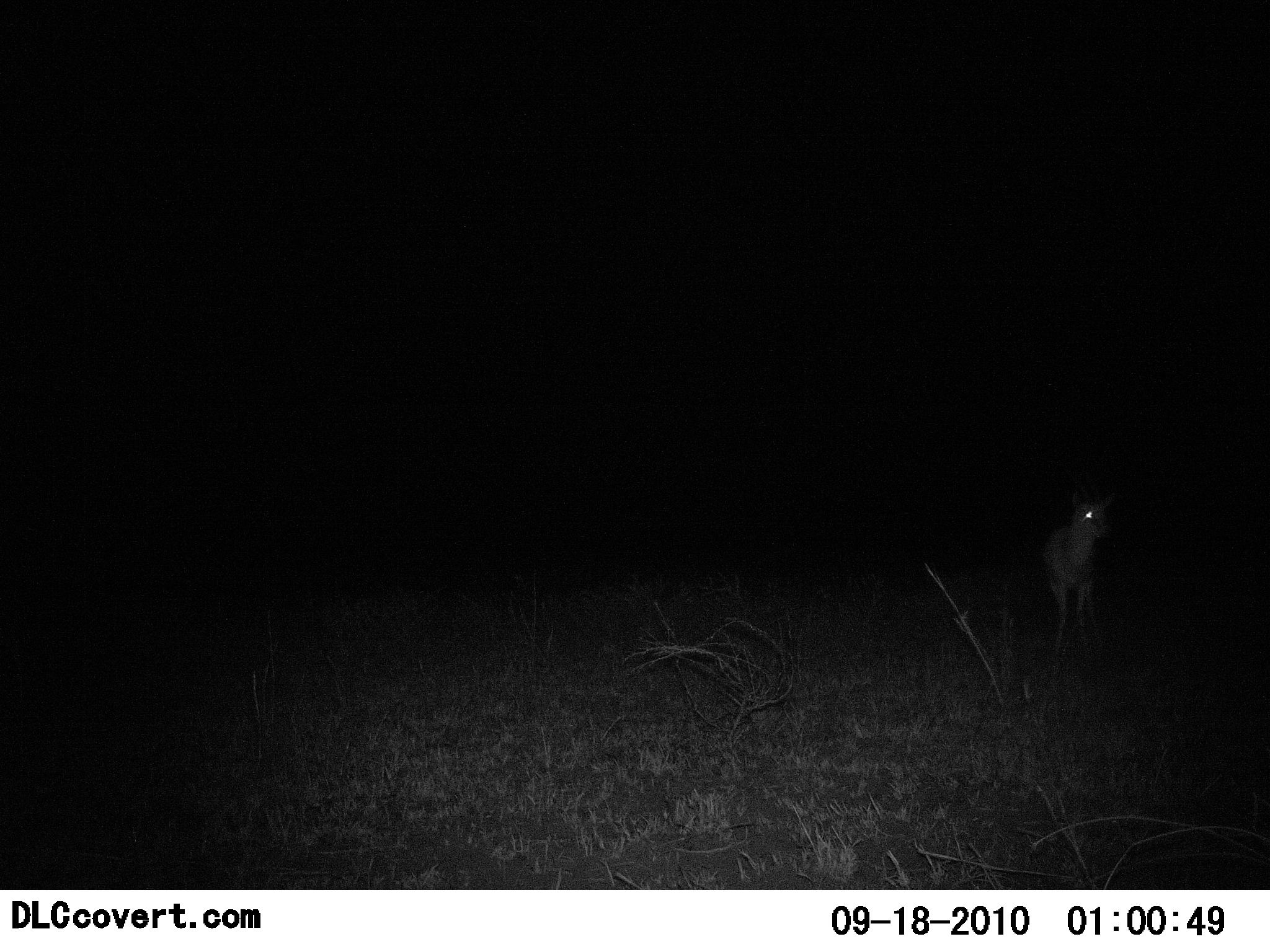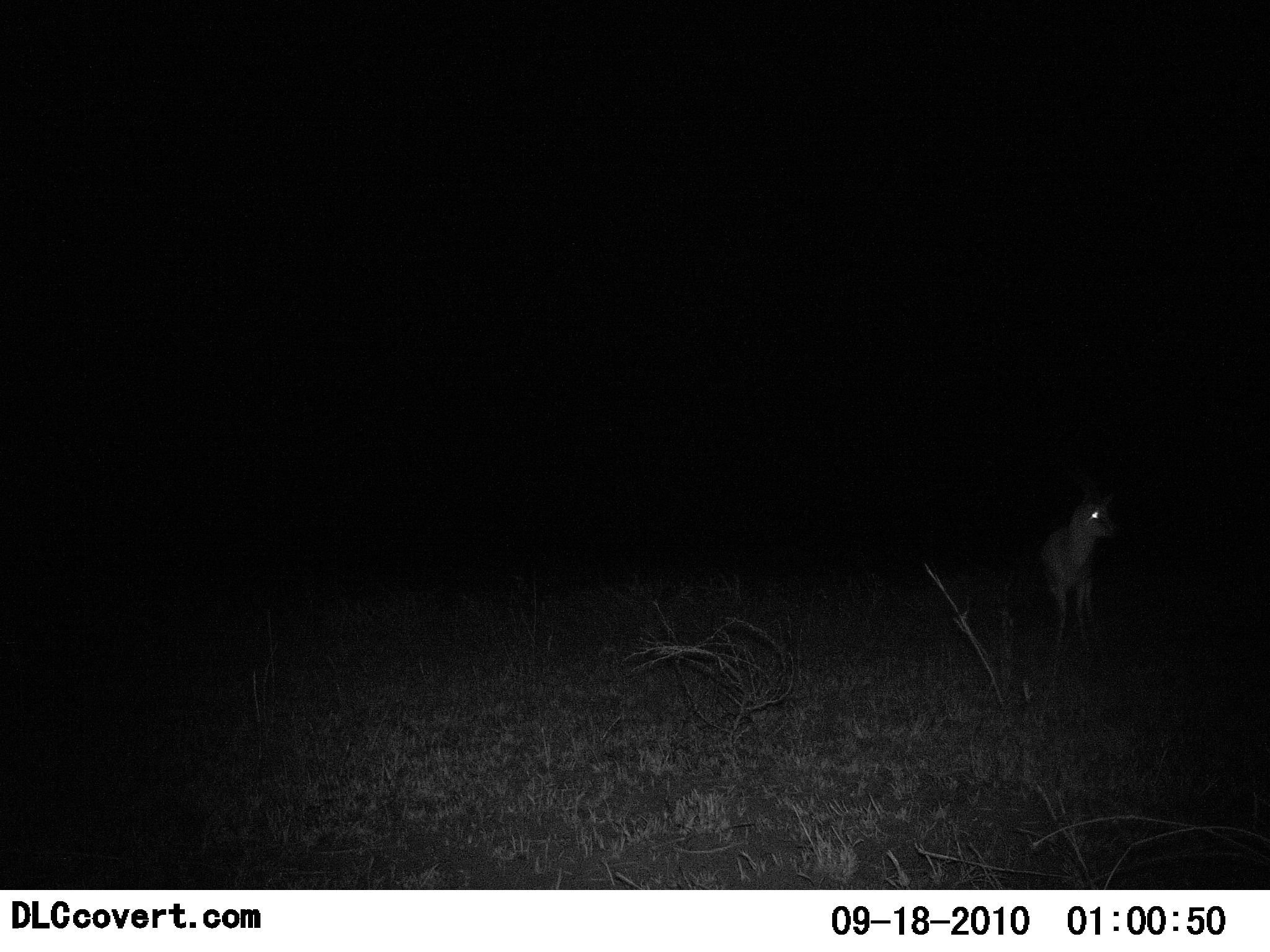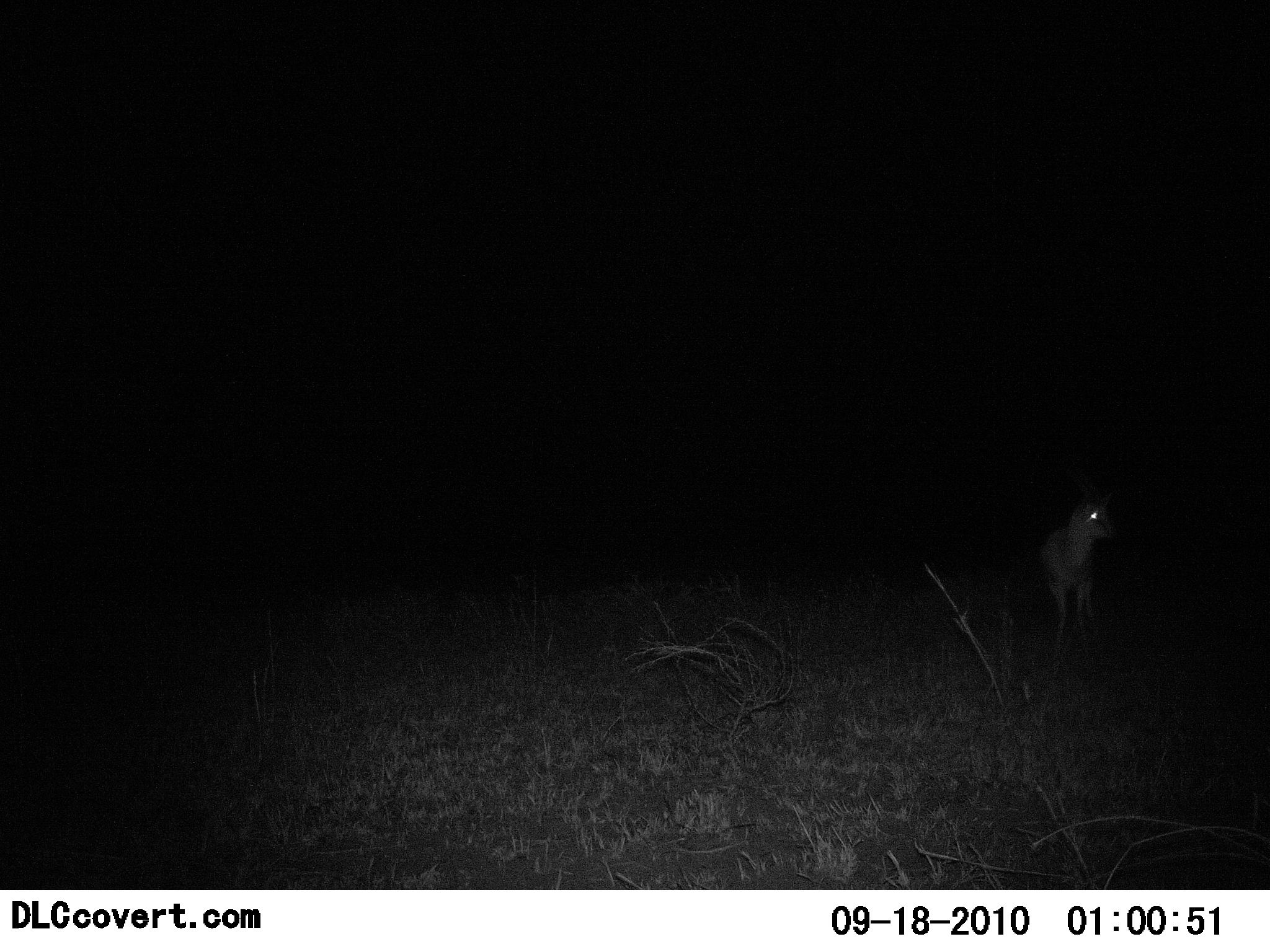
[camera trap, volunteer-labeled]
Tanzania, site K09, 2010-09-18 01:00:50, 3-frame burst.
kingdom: Animalia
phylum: Chordata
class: Mammalia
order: Artiodactyla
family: Bovidae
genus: Eudorcas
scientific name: Eudorcas thomsonii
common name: thomson's gazelle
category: gazellethomsons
Gazellethomsons (thomson's gazelle) (Eudorcas thomsonii), count 1. Behavior (volunteer vote fractions): standing 100%, resting 0%, moving 0%, interacting 0%. Young present (vote fraction): 0%. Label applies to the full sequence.